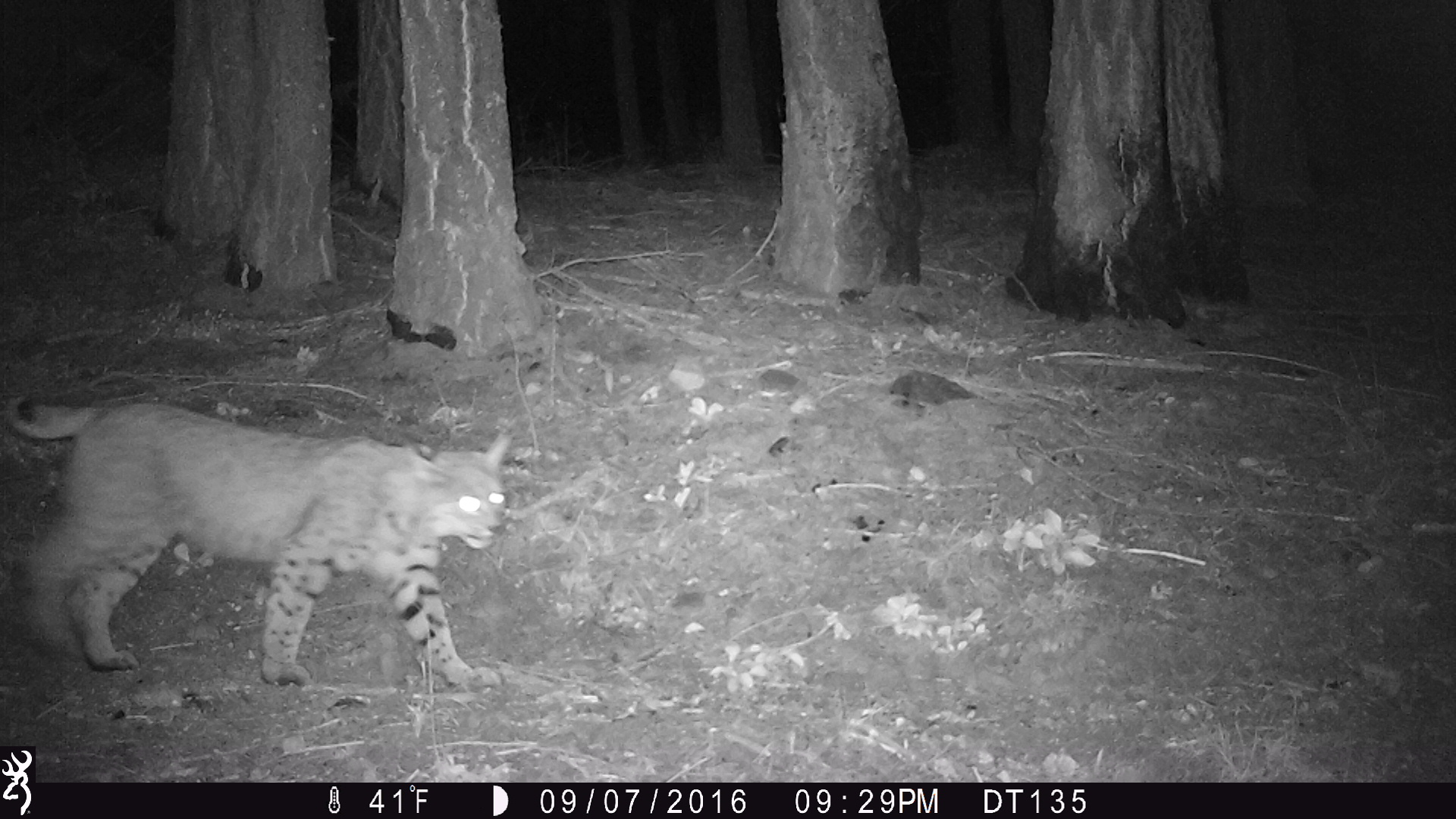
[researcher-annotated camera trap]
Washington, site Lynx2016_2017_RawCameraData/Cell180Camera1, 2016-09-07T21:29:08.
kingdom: Animalia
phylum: Chordata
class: Mammalia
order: Carnivora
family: Felidae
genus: Lynx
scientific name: Lynx rufus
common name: bobcat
Lynx rufus (bobcat). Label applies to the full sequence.